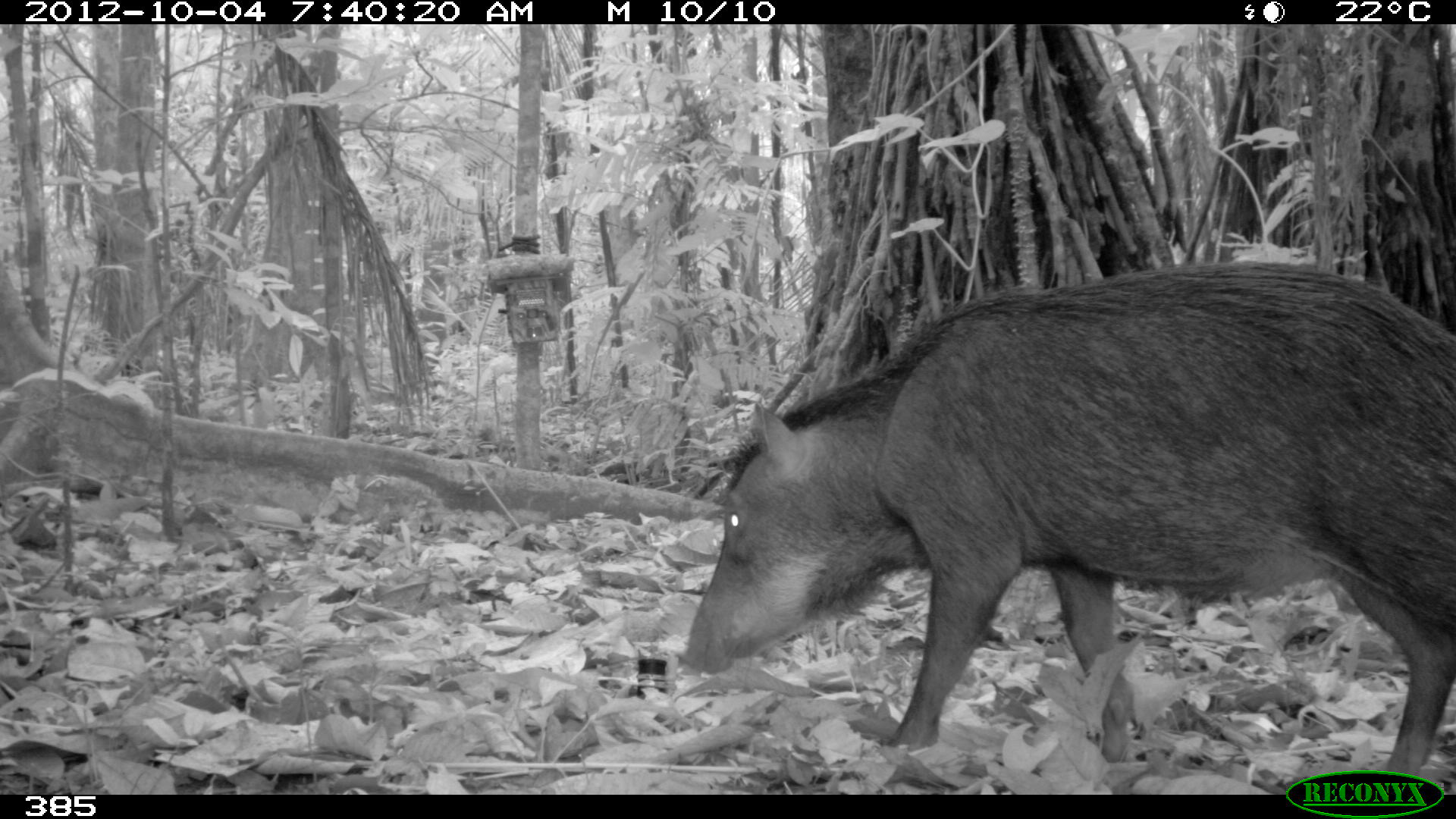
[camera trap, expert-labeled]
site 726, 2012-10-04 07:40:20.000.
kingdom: Animalia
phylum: Chordata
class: Mammalia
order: Artiodactyla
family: Tayassuidae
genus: Tayassu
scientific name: Tayassu pecari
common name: white-lipped peccary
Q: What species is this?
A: Tayassu pecari (white-lipped peccary).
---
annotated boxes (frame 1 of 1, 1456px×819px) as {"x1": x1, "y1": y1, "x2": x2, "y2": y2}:
tayassu pecari: {"x1": 680, "y1": 255, "x2": 1456, "y2": 795}